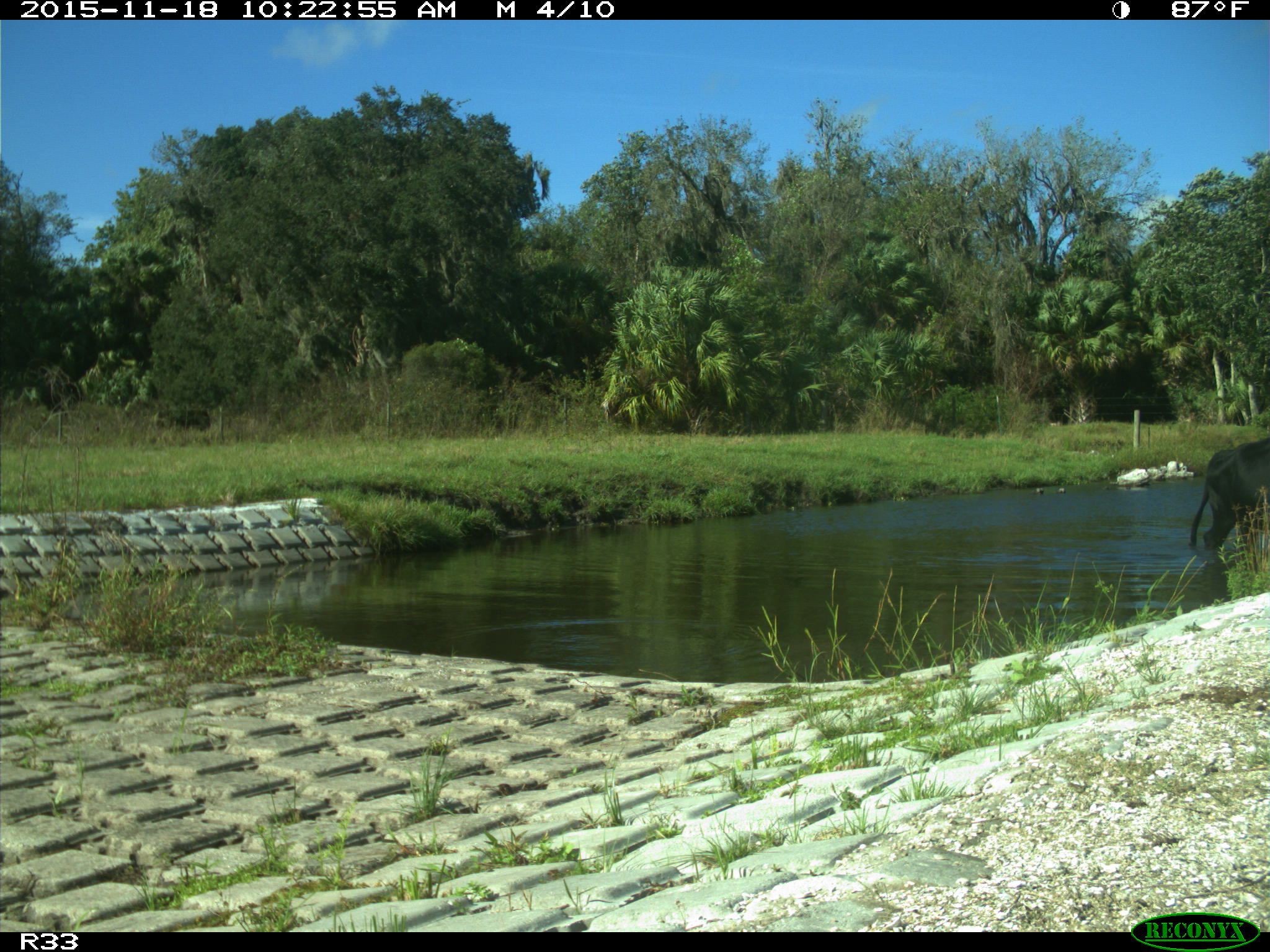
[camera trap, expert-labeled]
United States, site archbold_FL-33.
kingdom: Animalia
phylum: Chordata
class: Mammalia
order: Artiodactyla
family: Bovidae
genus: Bos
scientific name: Bos taurus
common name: domestic cow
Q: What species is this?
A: Bos taurus (domestic cow).